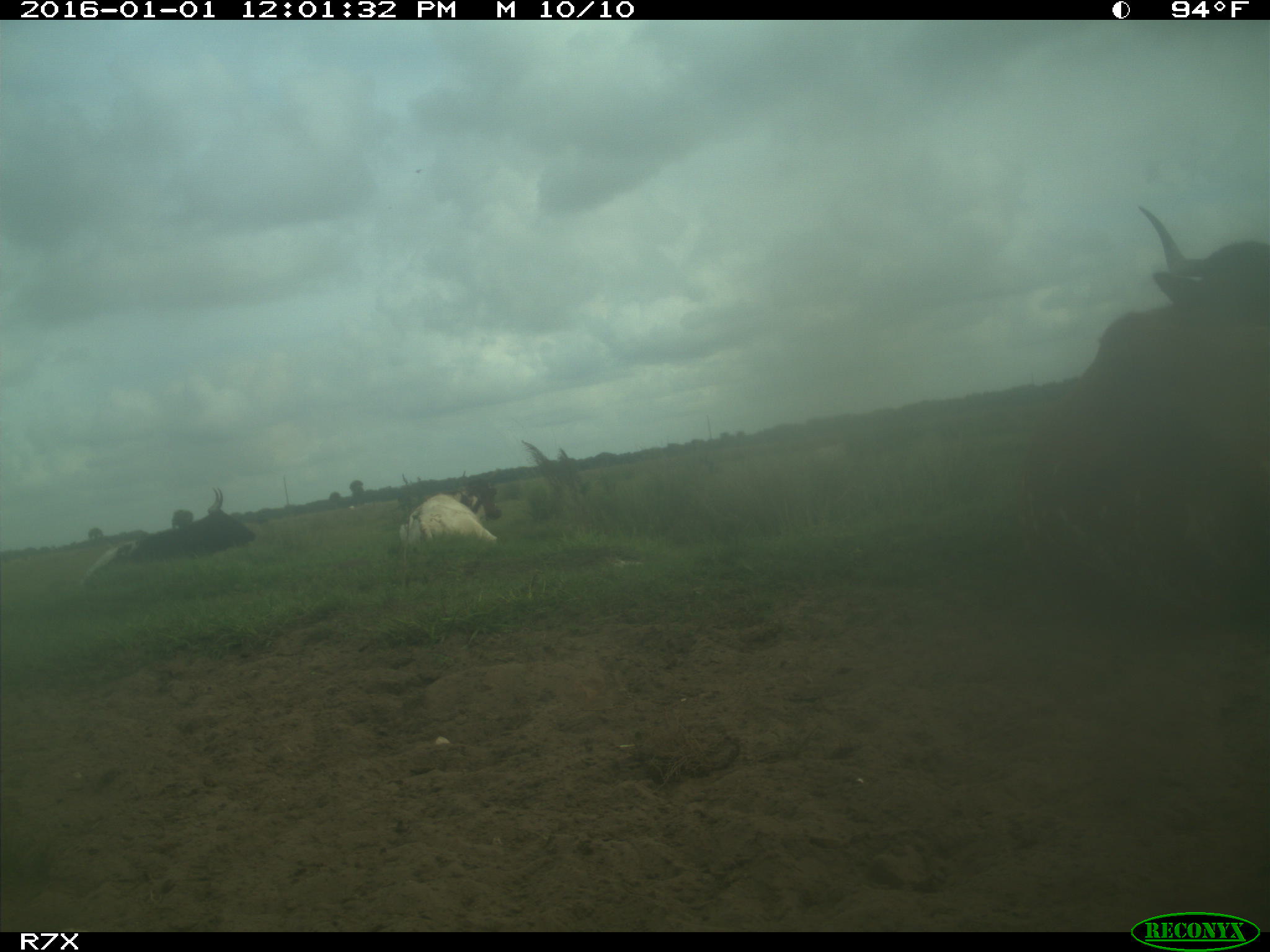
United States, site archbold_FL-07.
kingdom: Animalia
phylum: Chordata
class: Mammalia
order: Artiodactyla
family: Bovidae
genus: Bos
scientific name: Bos taurus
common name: domestic cow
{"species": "Bos taurus (domestic cow)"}